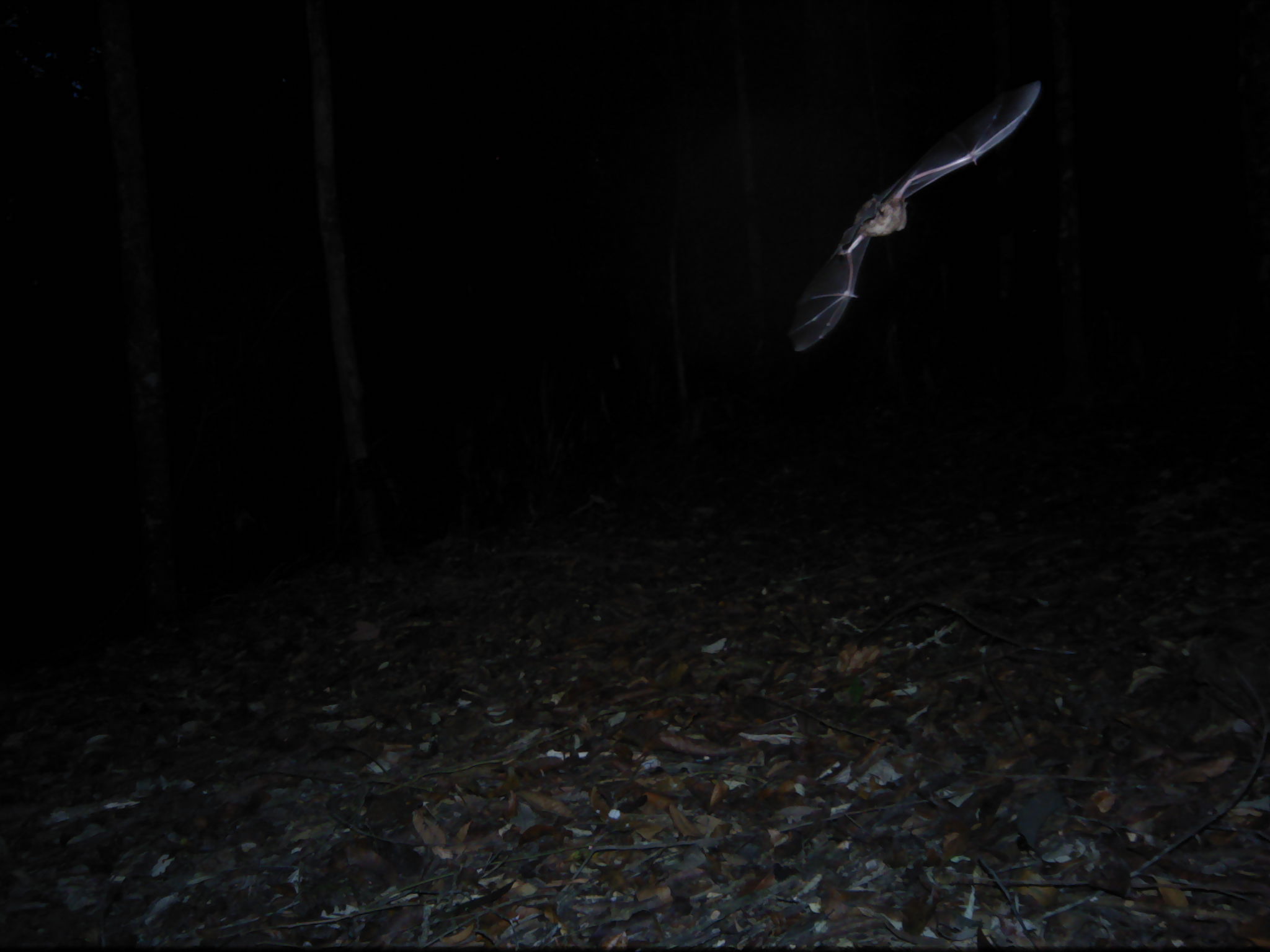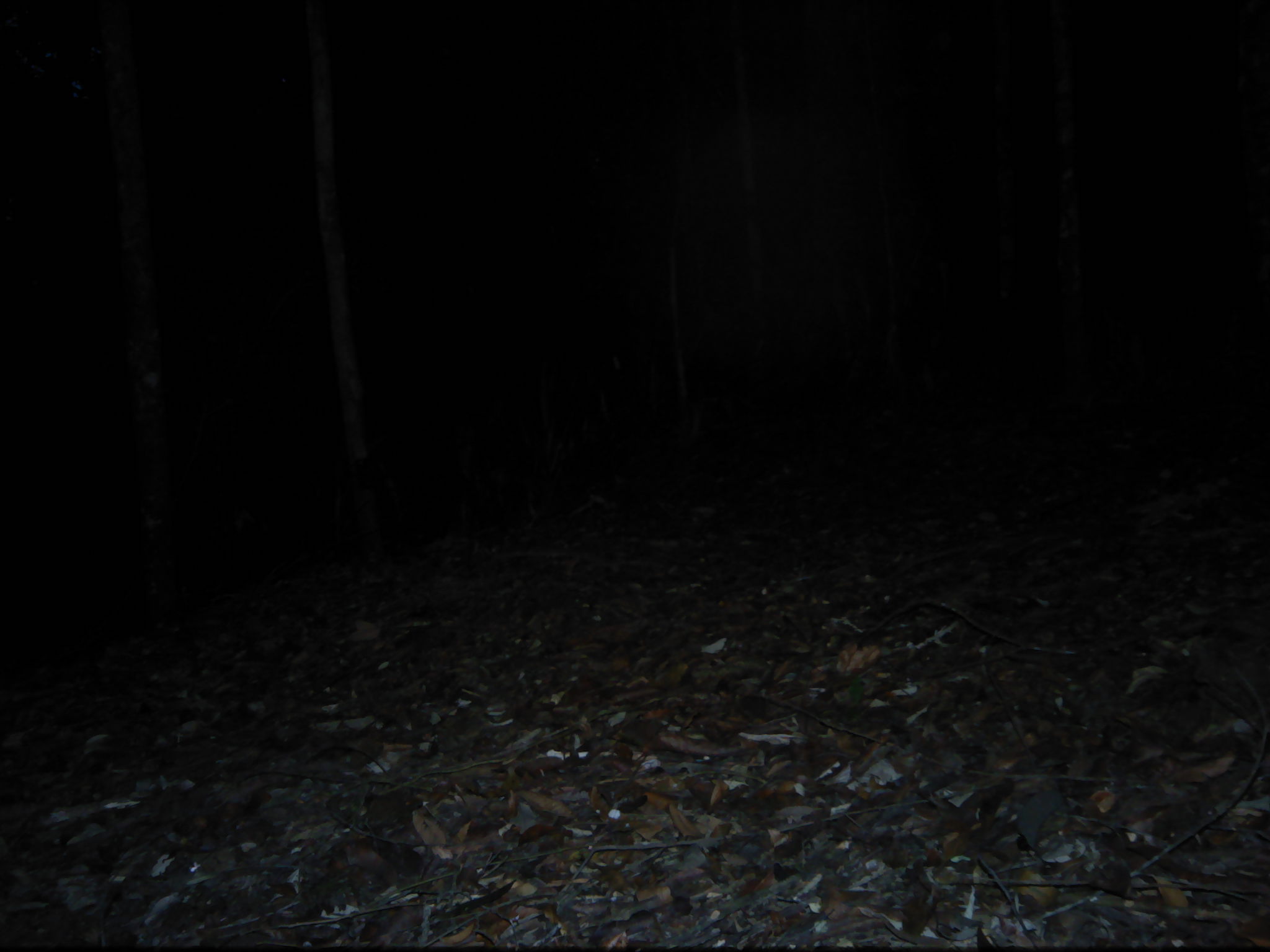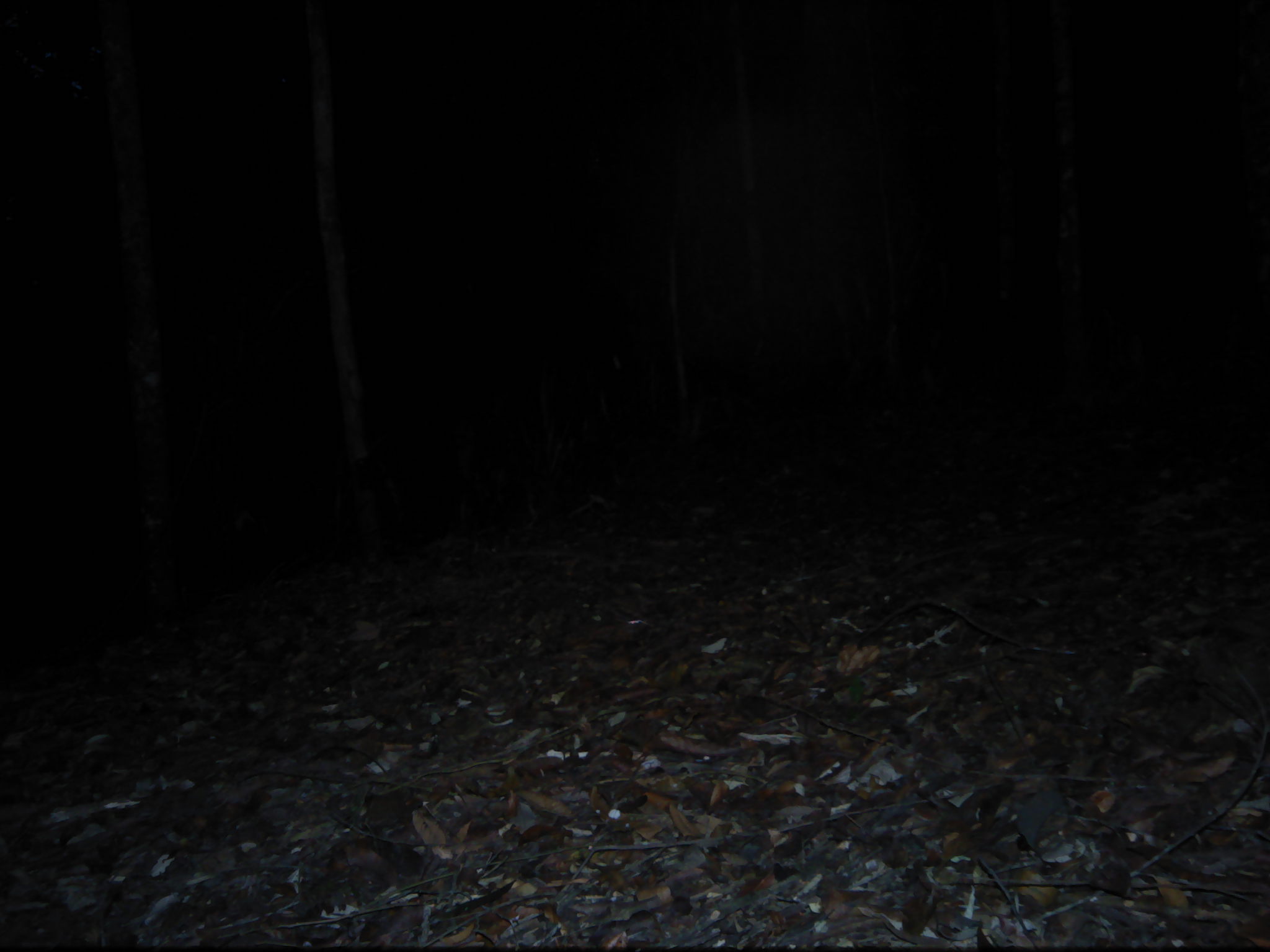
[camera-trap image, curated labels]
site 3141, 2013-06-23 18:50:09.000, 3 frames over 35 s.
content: unidentified animal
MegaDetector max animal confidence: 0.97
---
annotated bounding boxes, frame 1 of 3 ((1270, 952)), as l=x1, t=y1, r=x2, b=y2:
unknown: l=783, t=71, r=1048, b=358